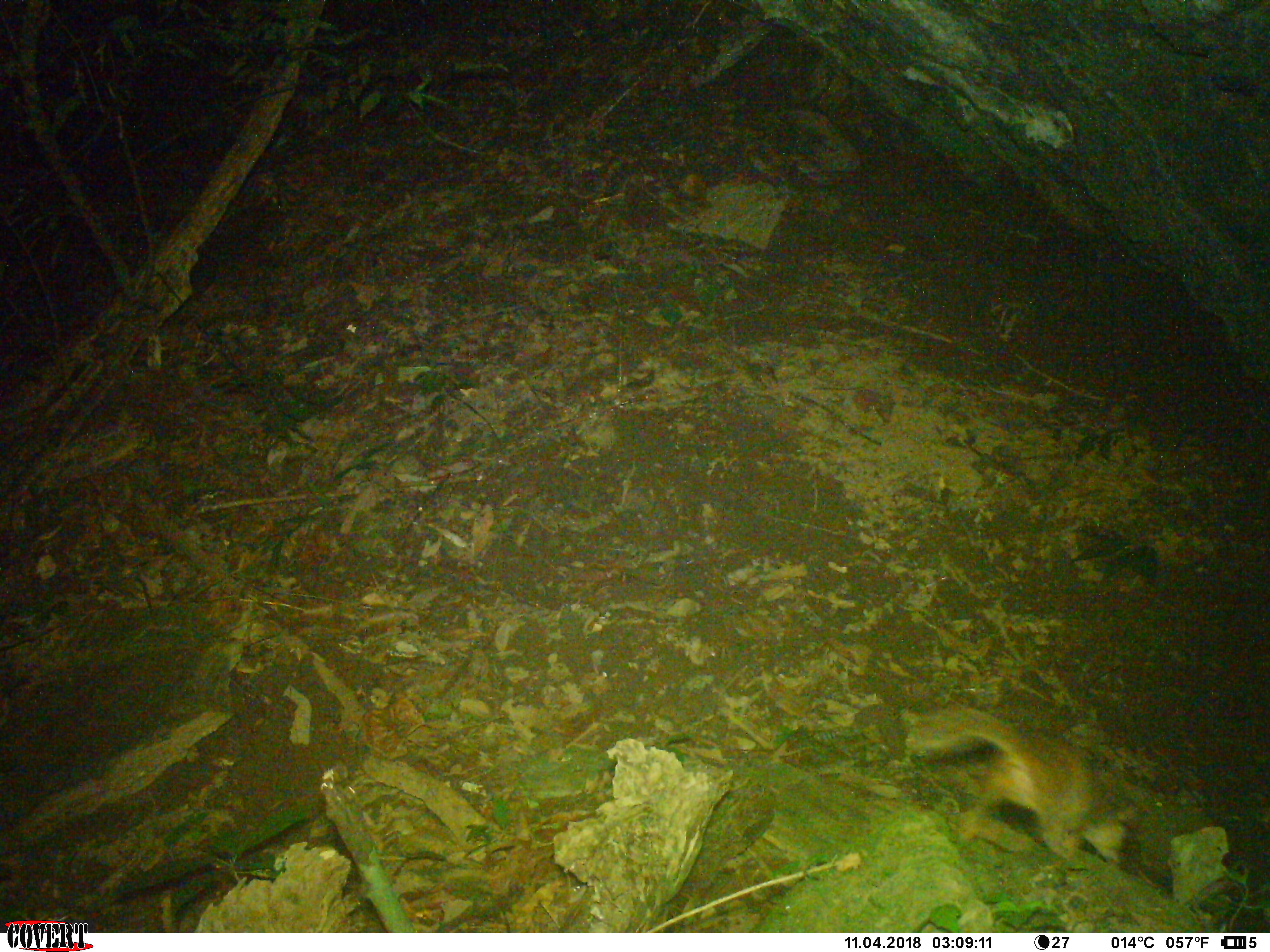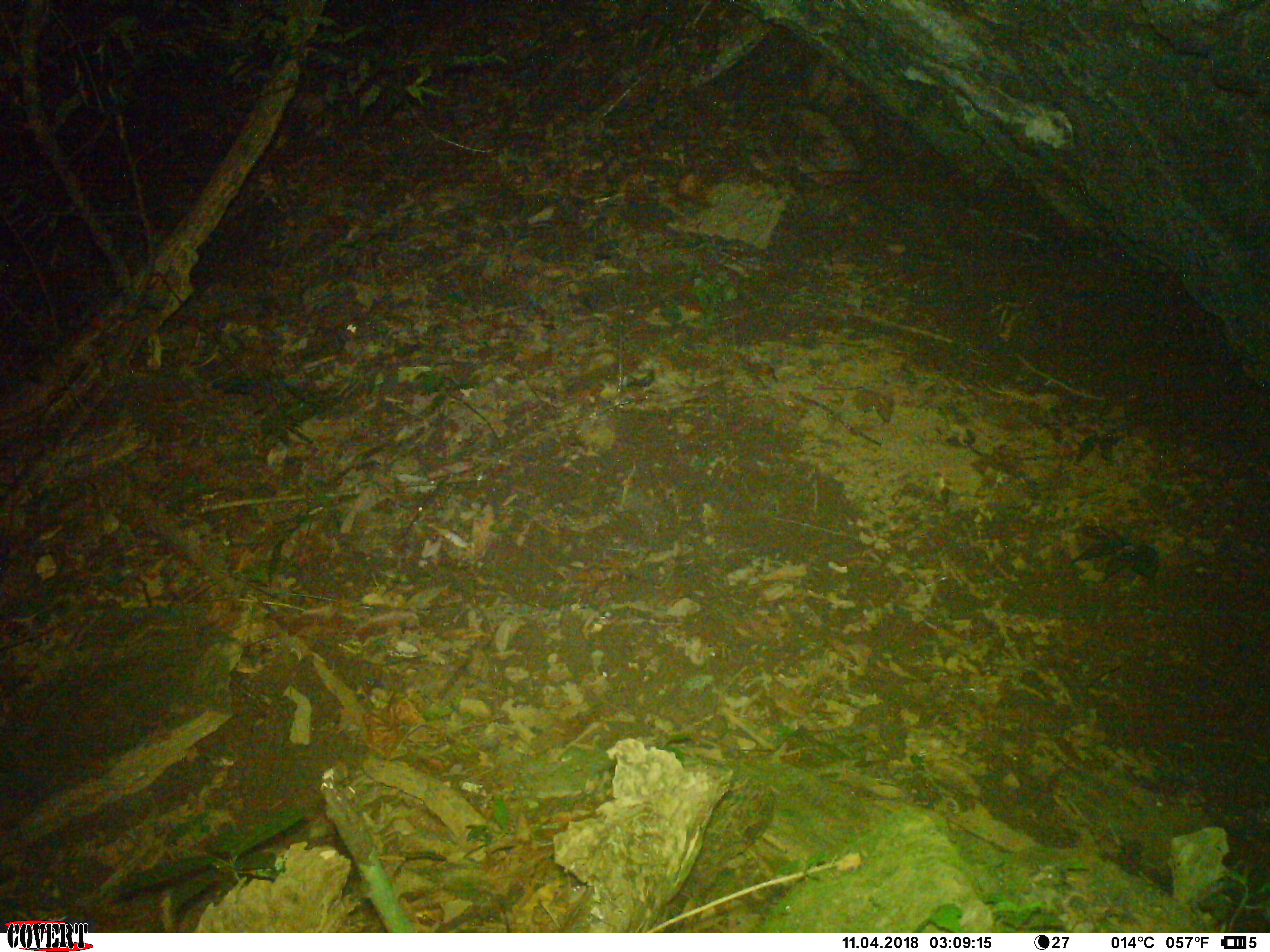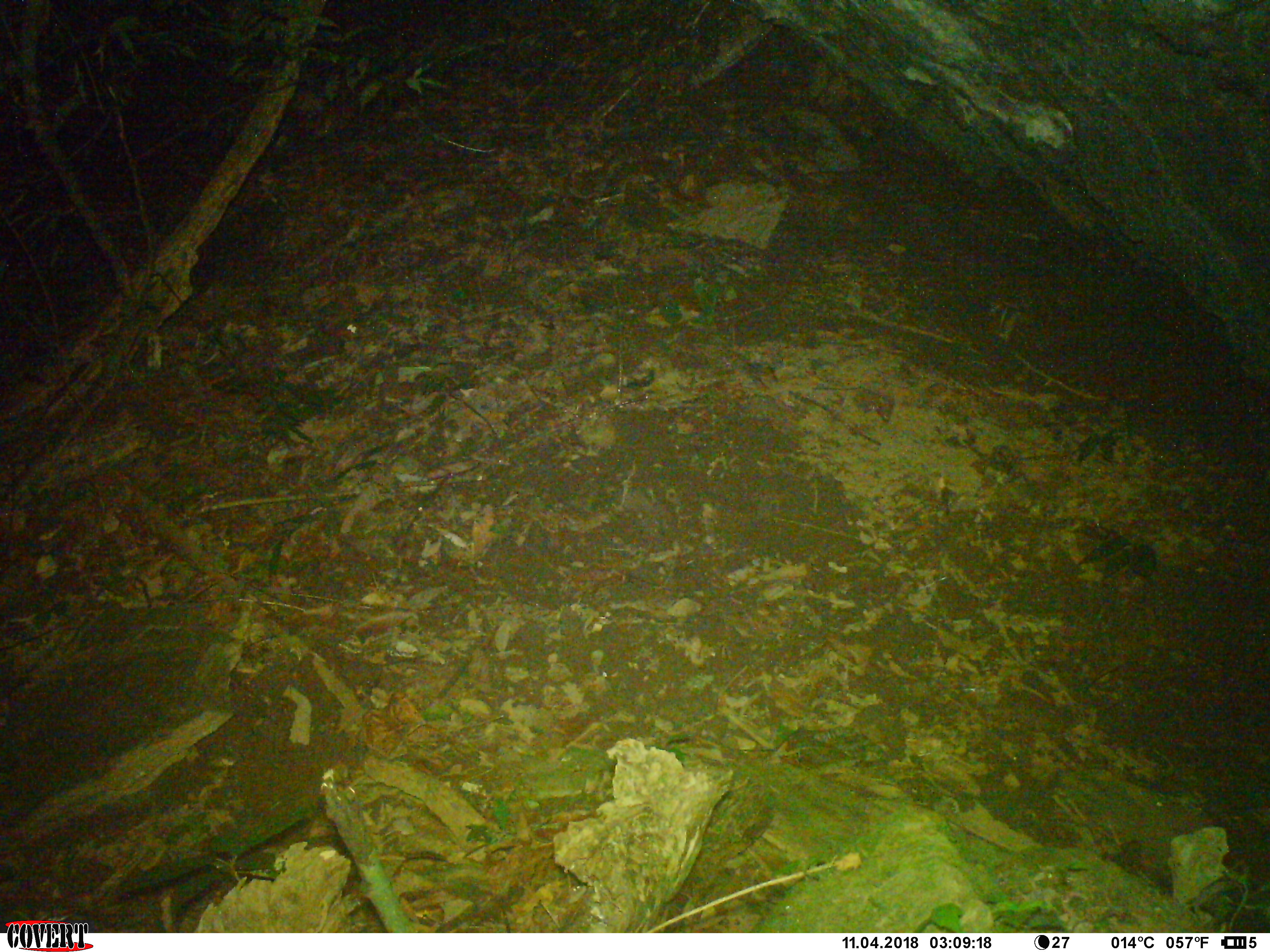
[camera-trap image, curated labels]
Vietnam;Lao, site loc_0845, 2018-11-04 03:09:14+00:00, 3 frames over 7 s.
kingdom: Animalia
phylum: Chordata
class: Mammalia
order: Carnivora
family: Mustelidae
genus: Melogale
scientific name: Melogale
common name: ferret badger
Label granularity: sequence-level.